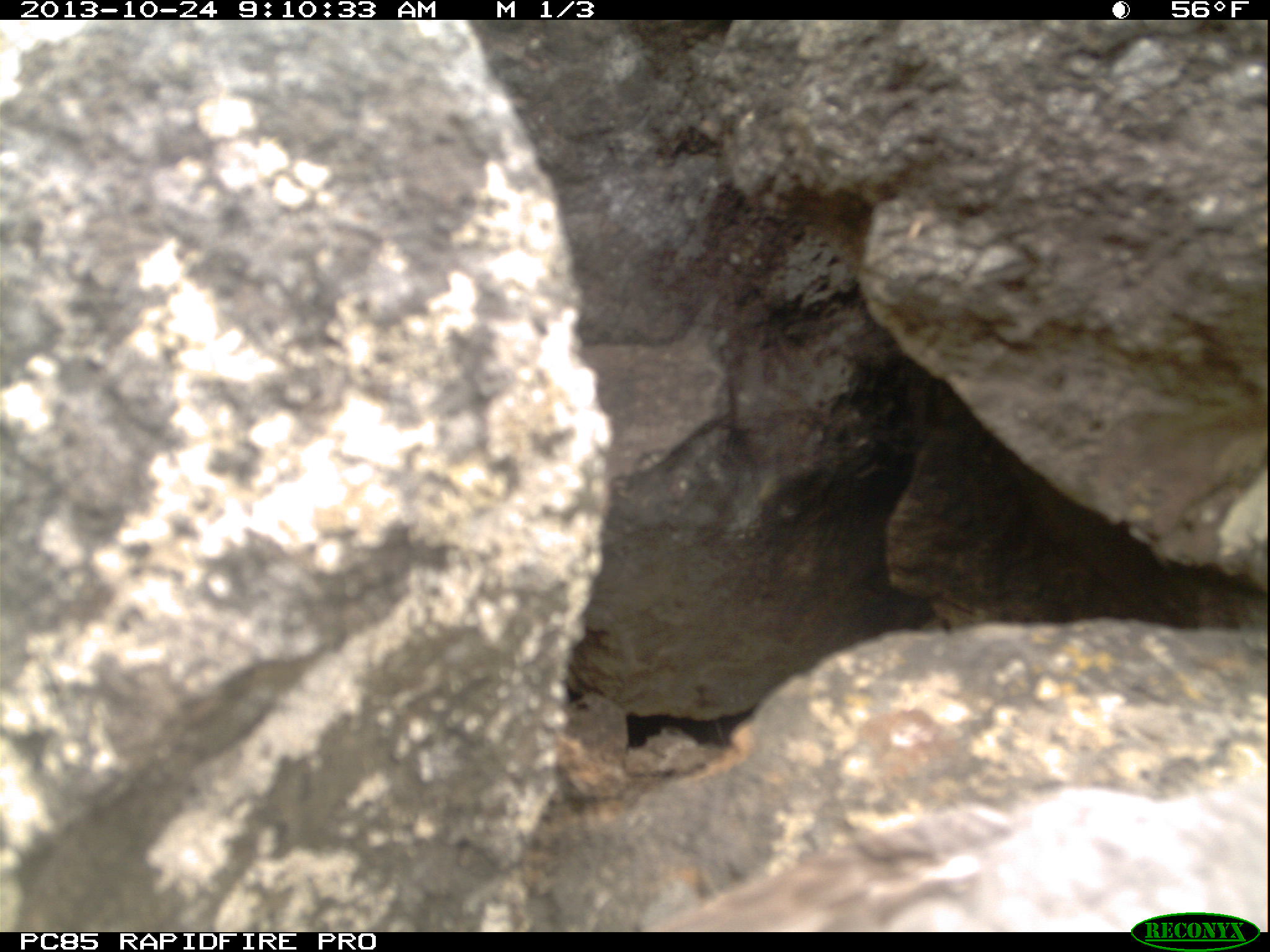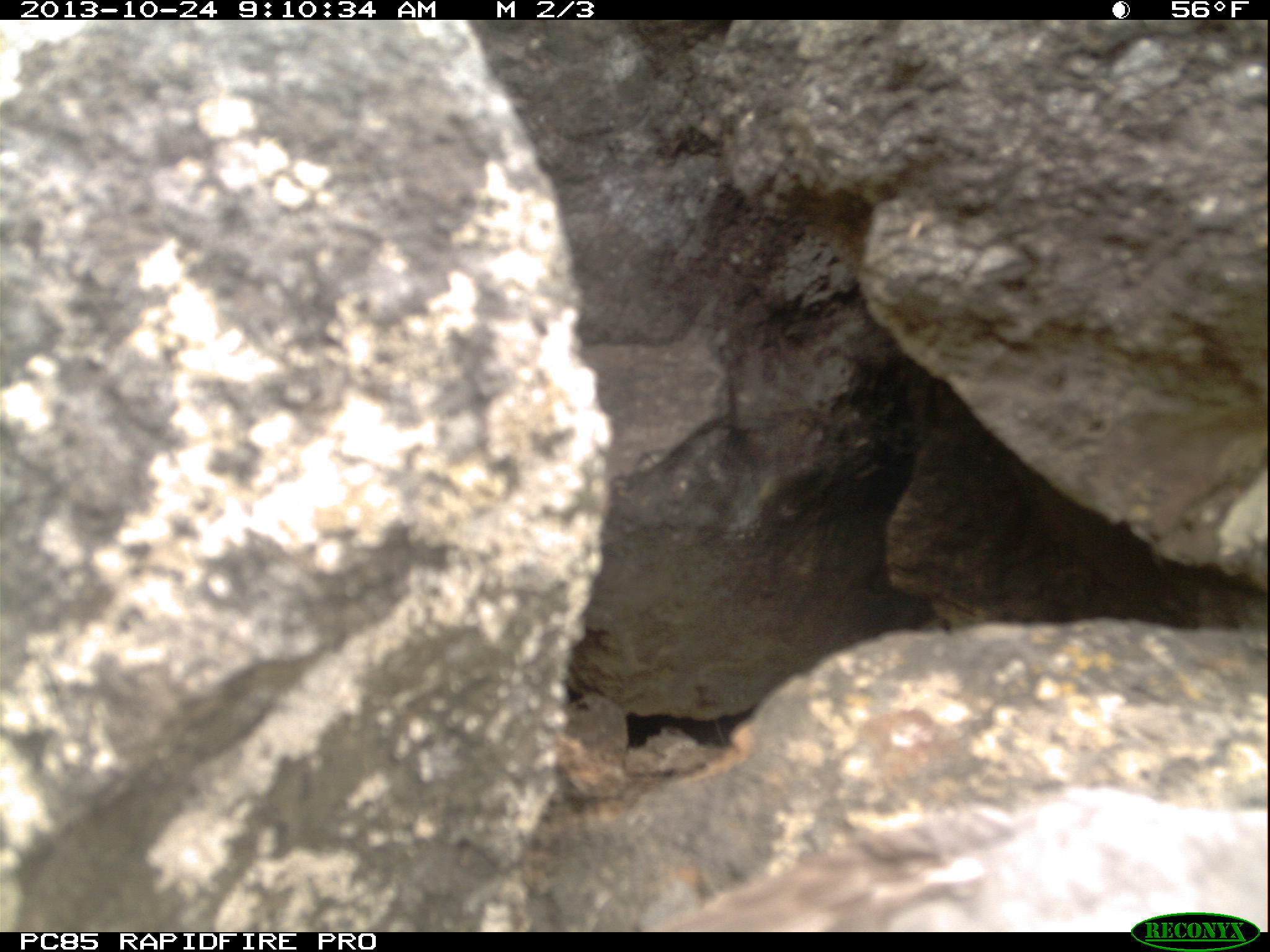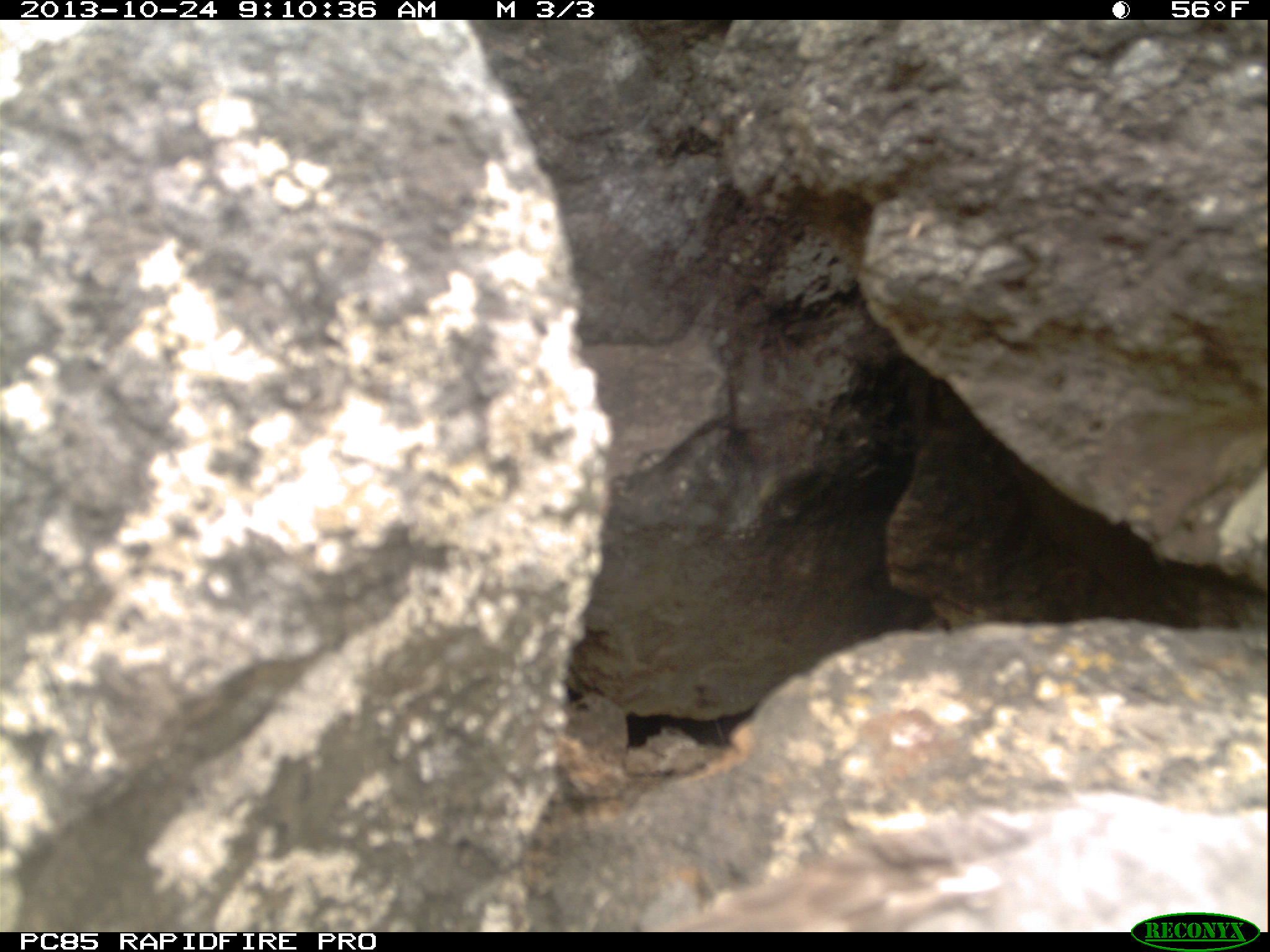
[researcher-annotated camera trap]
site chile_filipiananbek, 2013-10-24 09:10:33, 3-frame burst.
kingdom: Animalia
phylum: Chordata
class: Aves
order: Procellariiformes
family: Procellariidae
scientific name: Procellariidae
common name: petrel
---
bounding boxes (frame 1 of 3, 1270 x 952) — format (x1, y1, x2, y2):
petrel: (630, 761, 1270, 917)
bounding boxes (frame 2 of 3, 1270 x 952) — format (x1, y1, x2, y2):
petrel: (631, 775, 1270, 917)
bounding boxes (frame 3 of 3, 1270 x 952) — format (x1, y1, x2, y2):
petrel: (660, 795, 1270, 913)